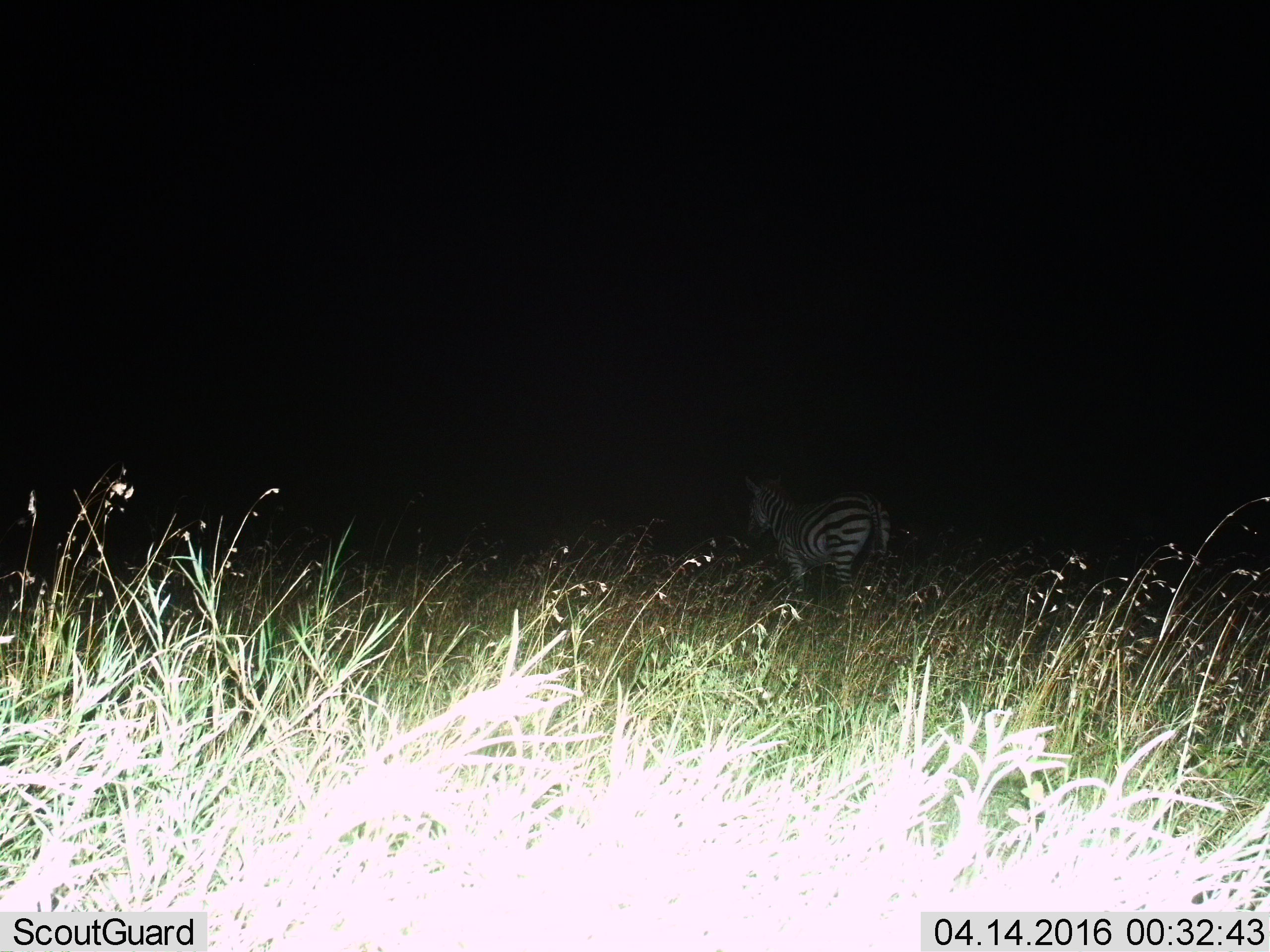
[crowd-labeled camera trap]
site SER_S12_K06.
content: unidentified animal